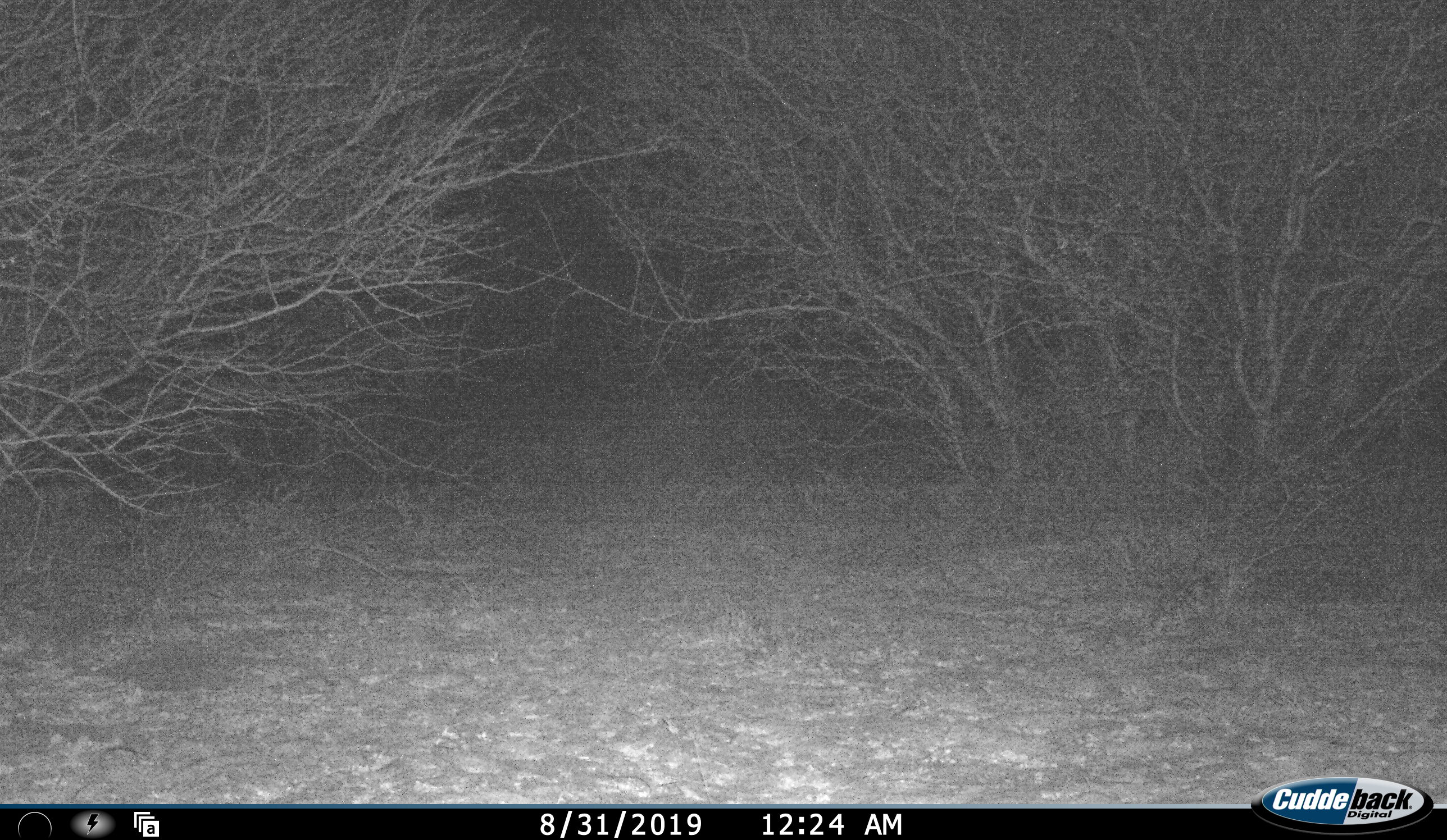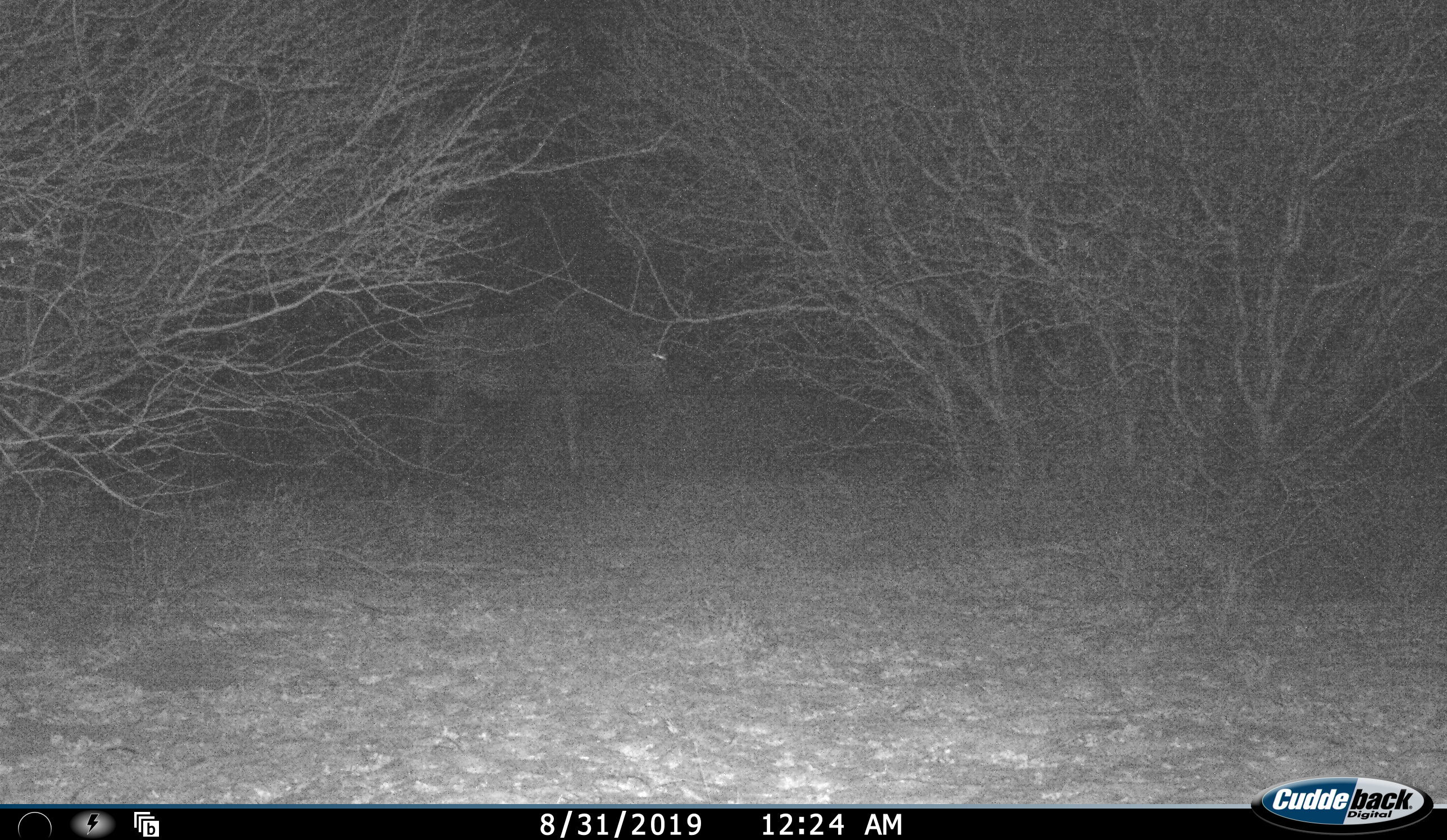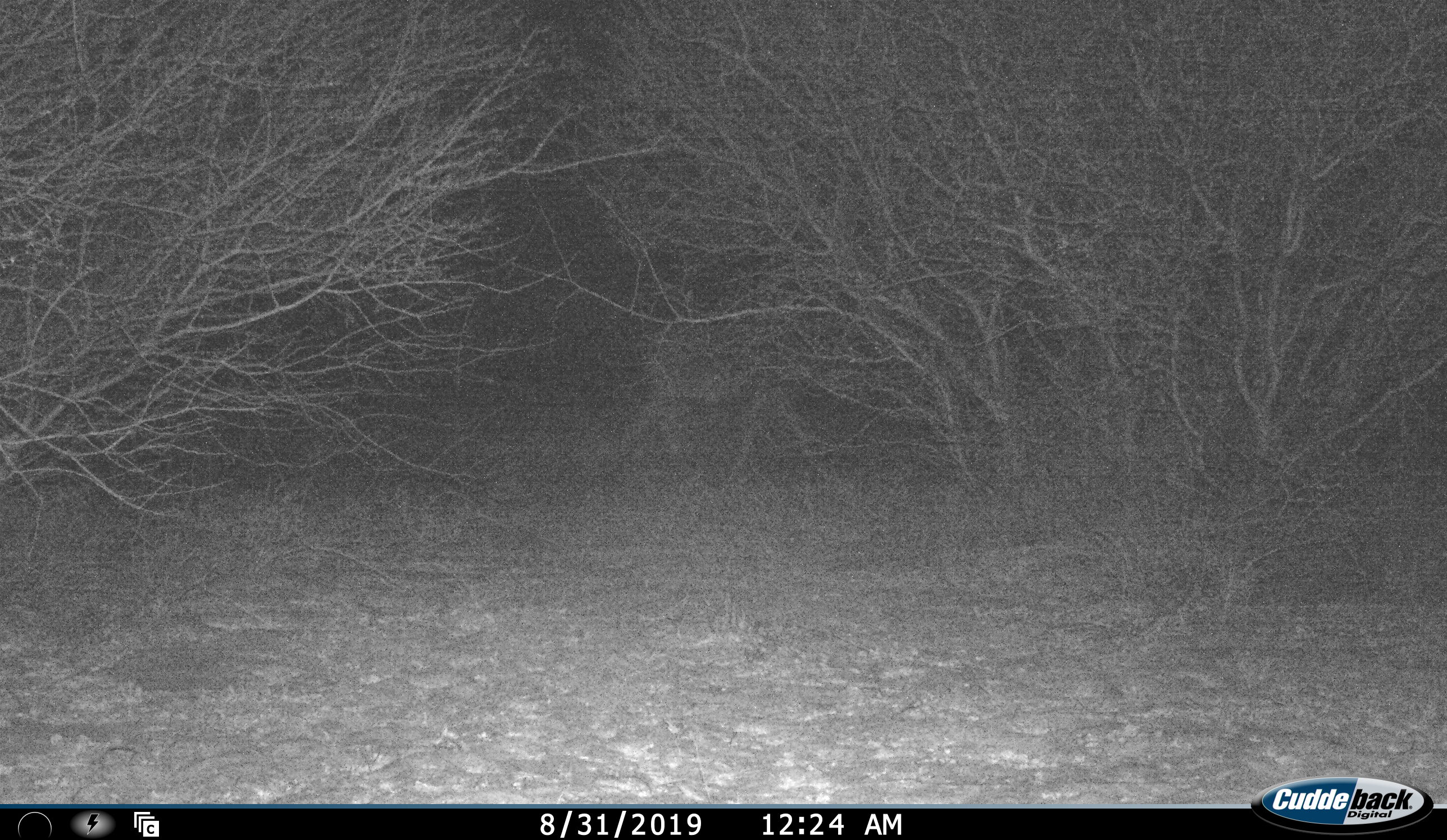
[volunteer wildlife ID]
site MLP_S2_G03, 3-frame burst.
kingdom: Animalia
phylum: Chordata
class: Mammalia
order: Artiodactyla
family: Bovidae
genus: Connochaetes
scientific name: Connochaetes taurinus taurinus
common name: blue wildebeest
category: wildebeestblue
Wildebeestblue (blue wildebeest) (Connochaetes taurinus taurinus), count 1. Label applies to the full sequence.